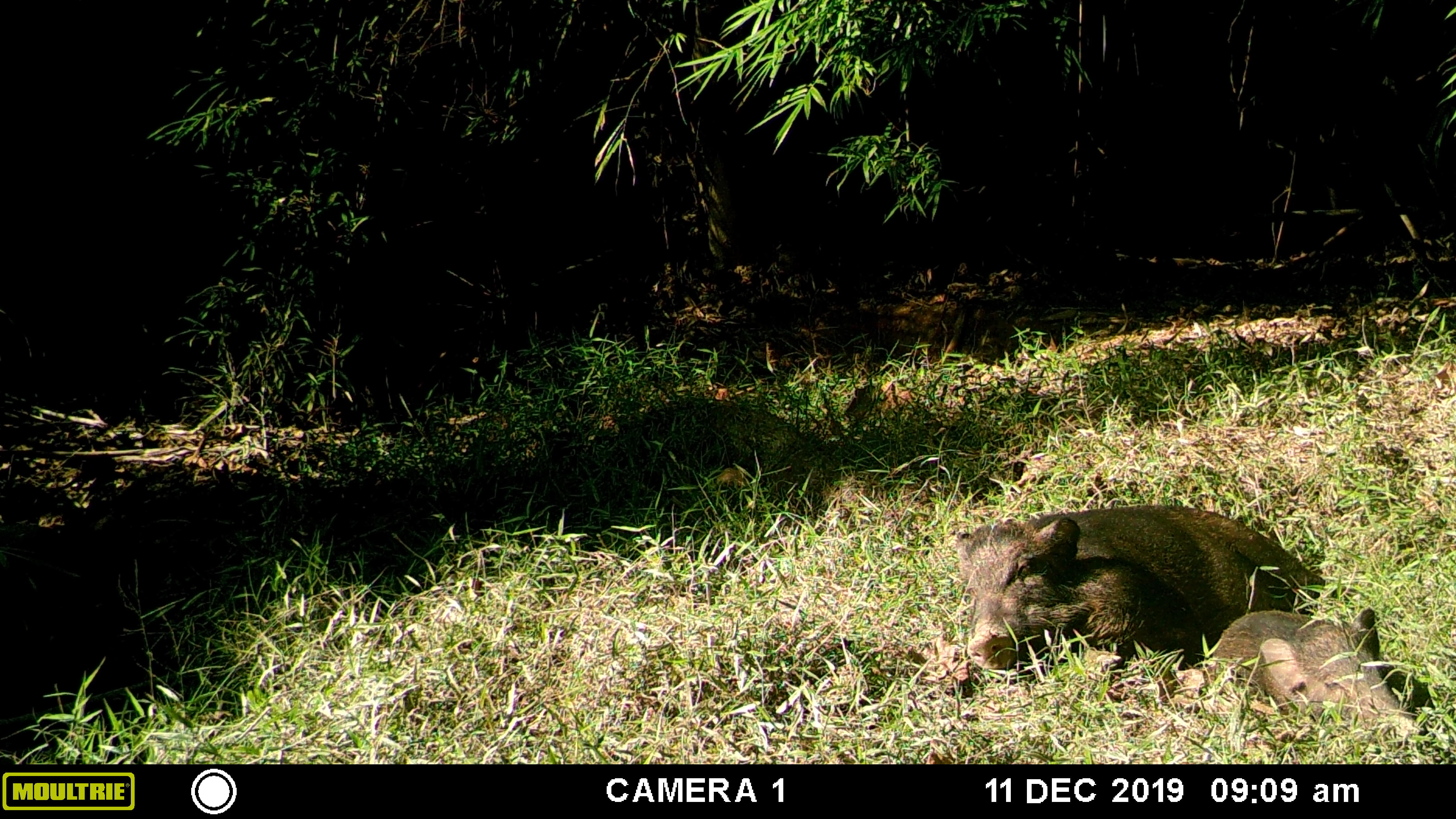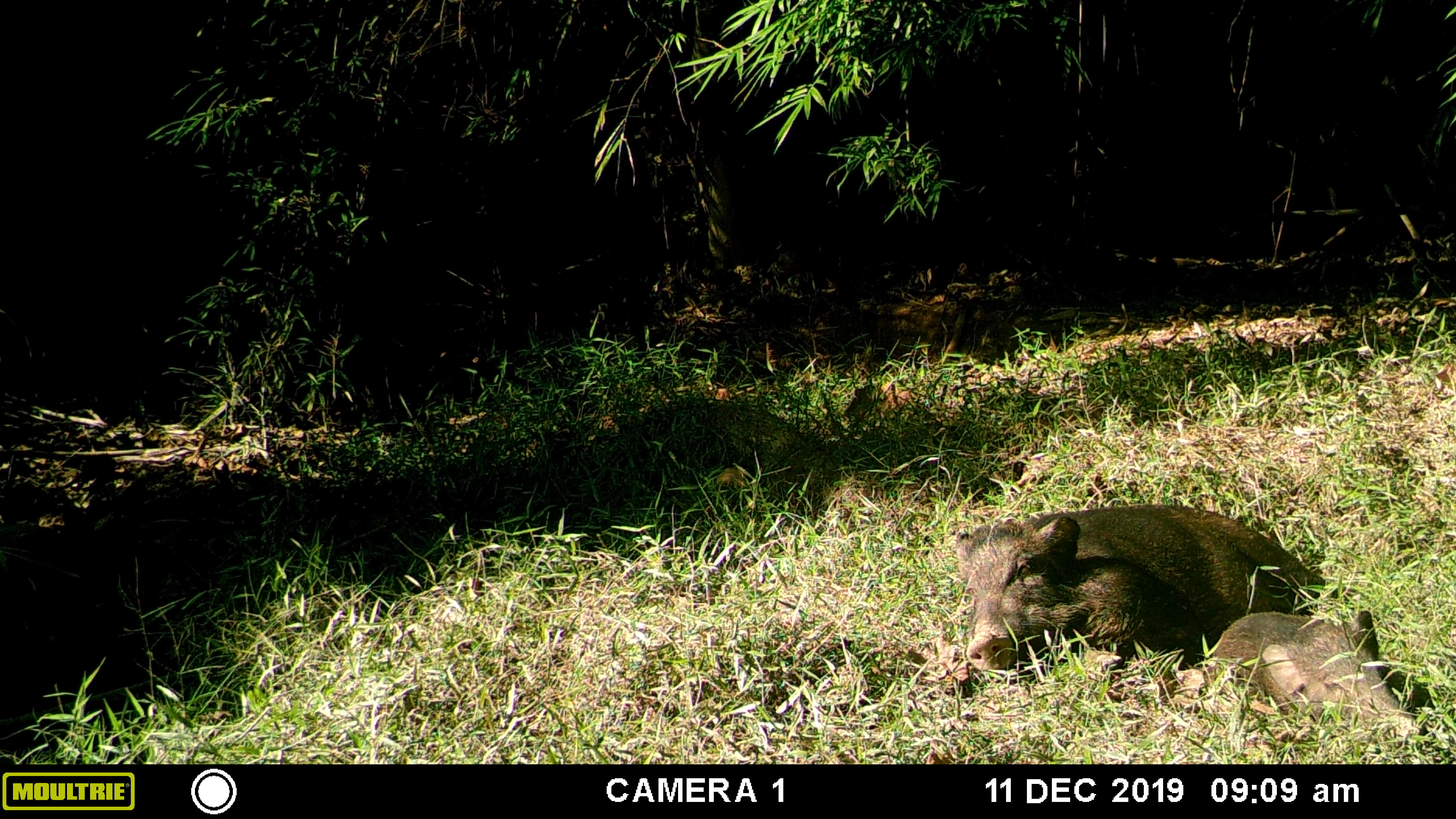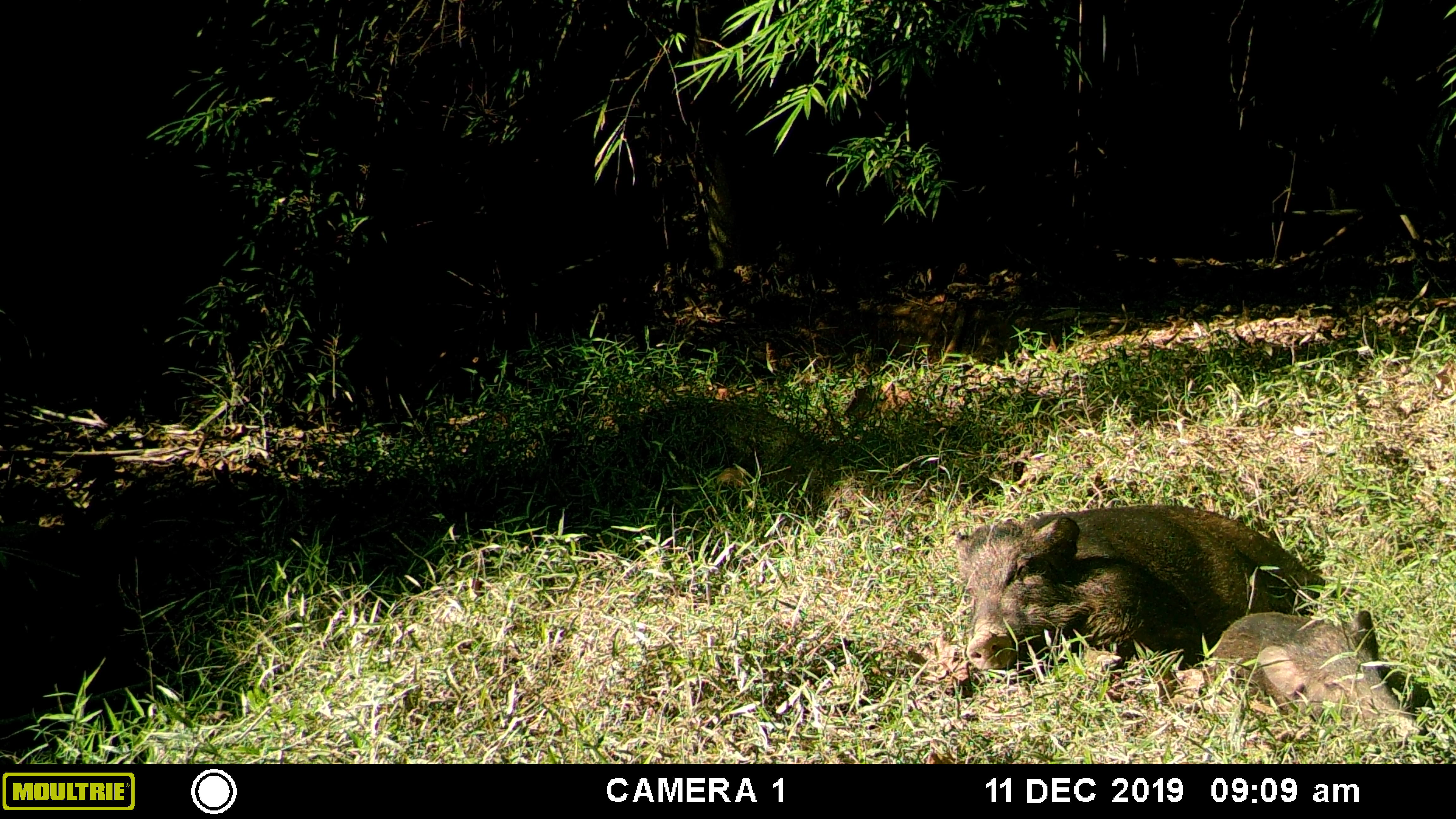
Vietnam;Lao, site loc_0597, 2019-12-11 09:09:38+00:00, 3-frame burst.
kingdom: Animalia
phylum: Chordata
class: Mammalia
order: Artiodactyla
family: Suidae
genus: Sus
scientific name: Sus scrofa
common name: eurasian wild pig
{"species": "eurasian wild pig (Sus scrofa)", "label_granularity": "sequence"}